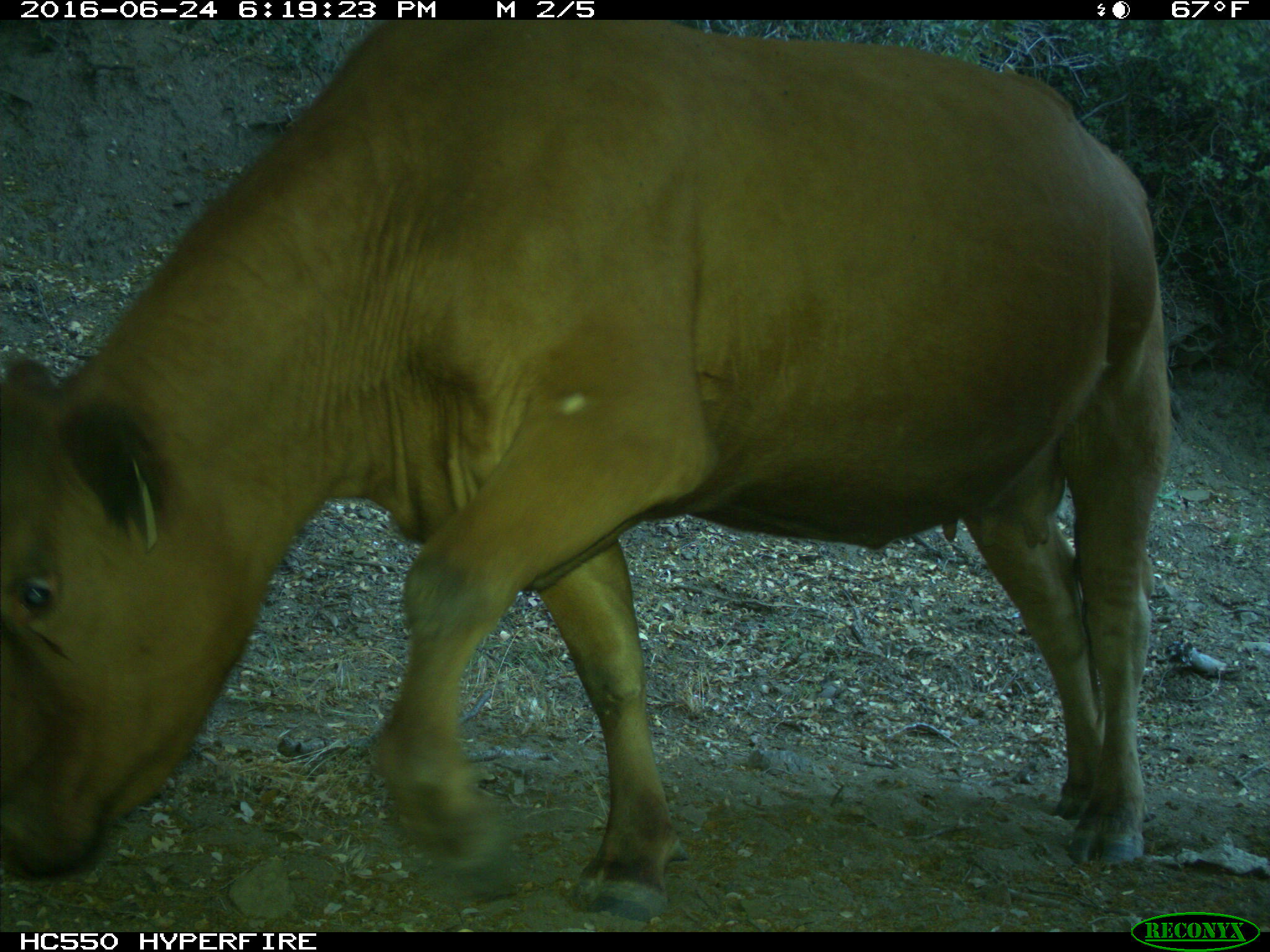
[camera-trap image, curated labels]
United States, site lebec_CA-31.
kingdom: Animalia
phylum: Chordata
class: Mammalia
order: Artiodactyla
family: Bovidae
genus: Bos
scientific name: Bos taurus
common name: domestic cow